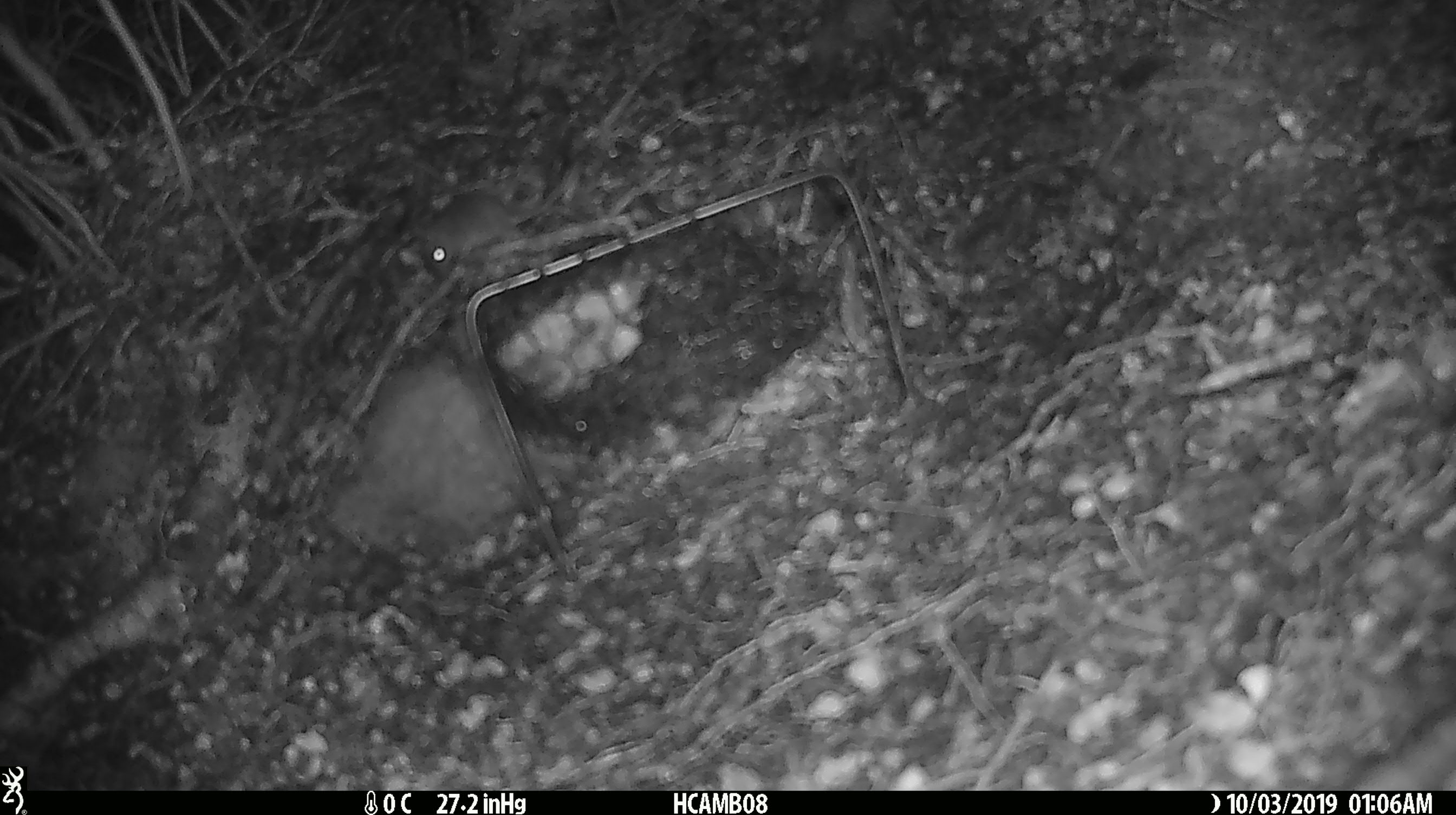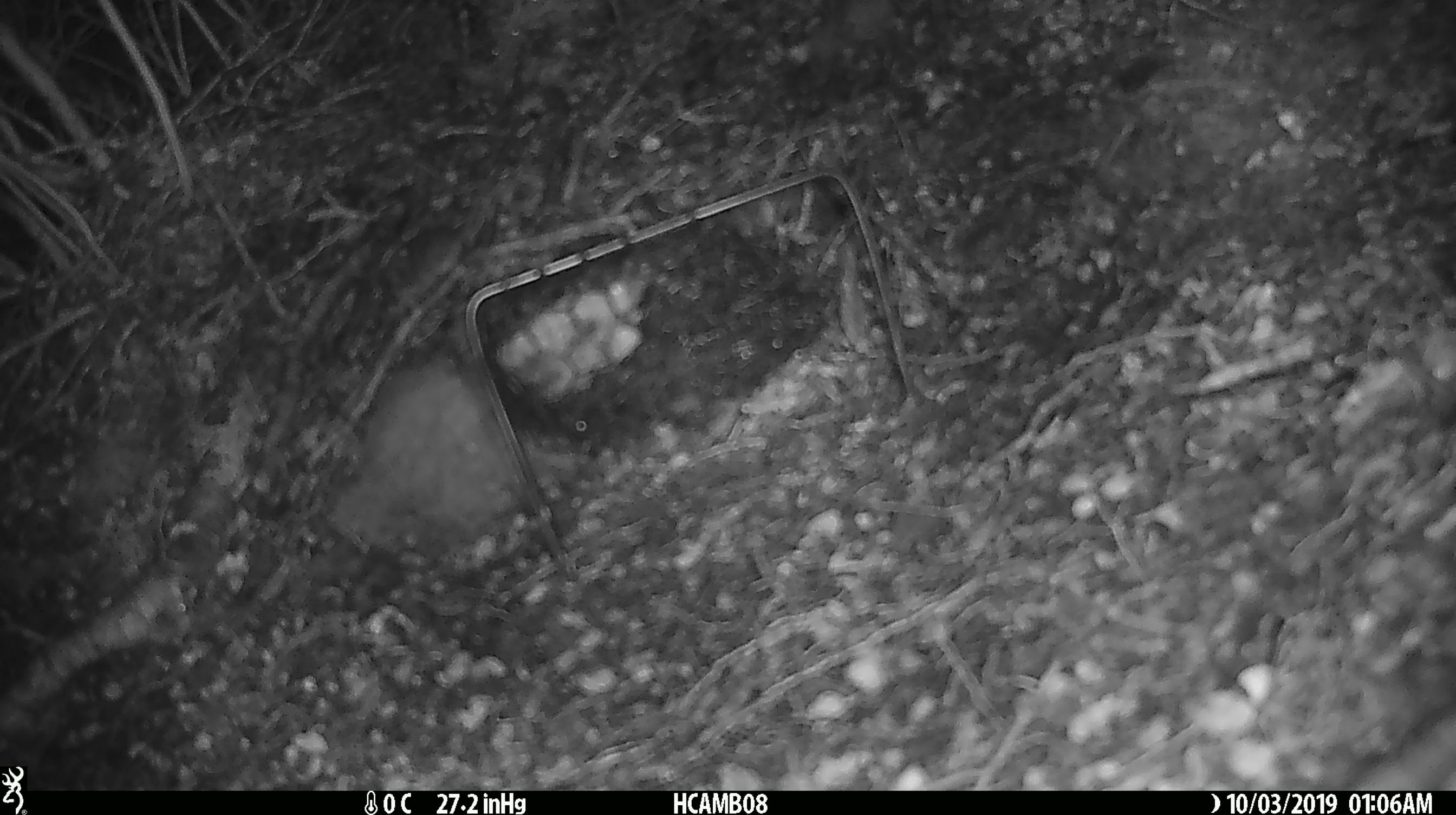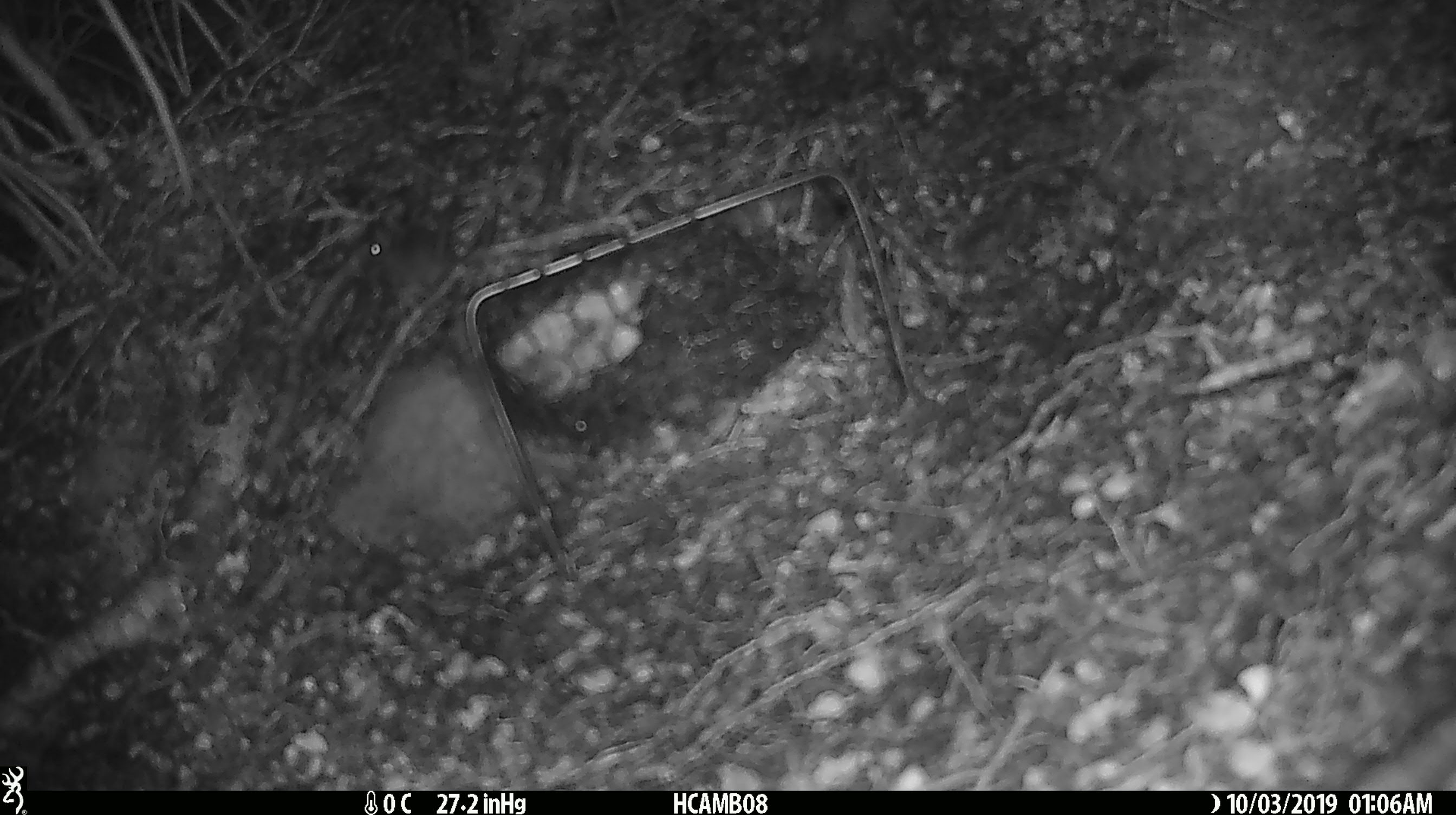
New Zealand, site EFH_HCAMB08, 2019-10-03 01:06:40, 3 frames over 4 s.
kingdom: Animalia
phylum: Chordata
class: Mammalia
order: Rodentia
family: Muridae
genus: Mus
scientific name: Mus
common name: mouse